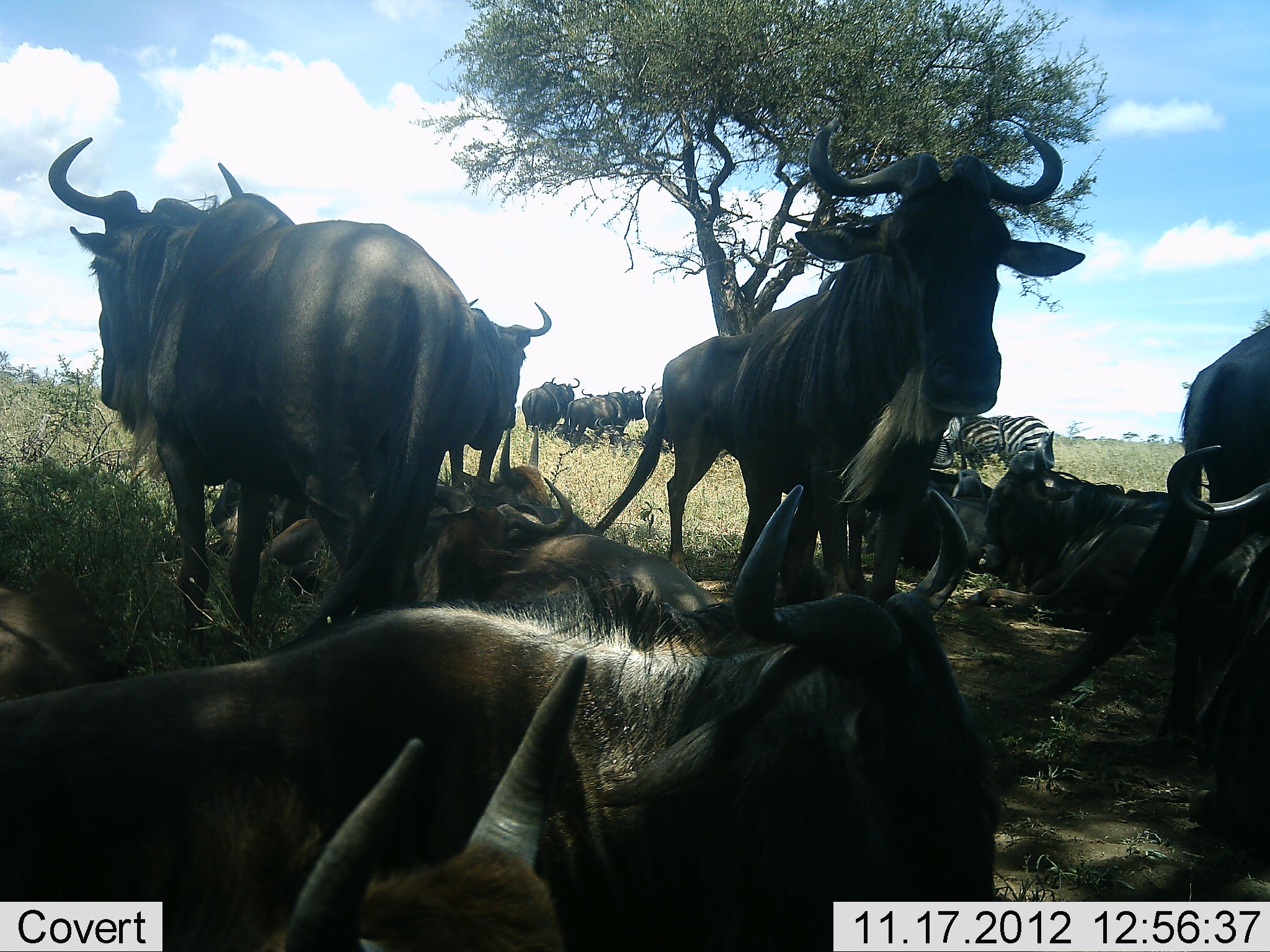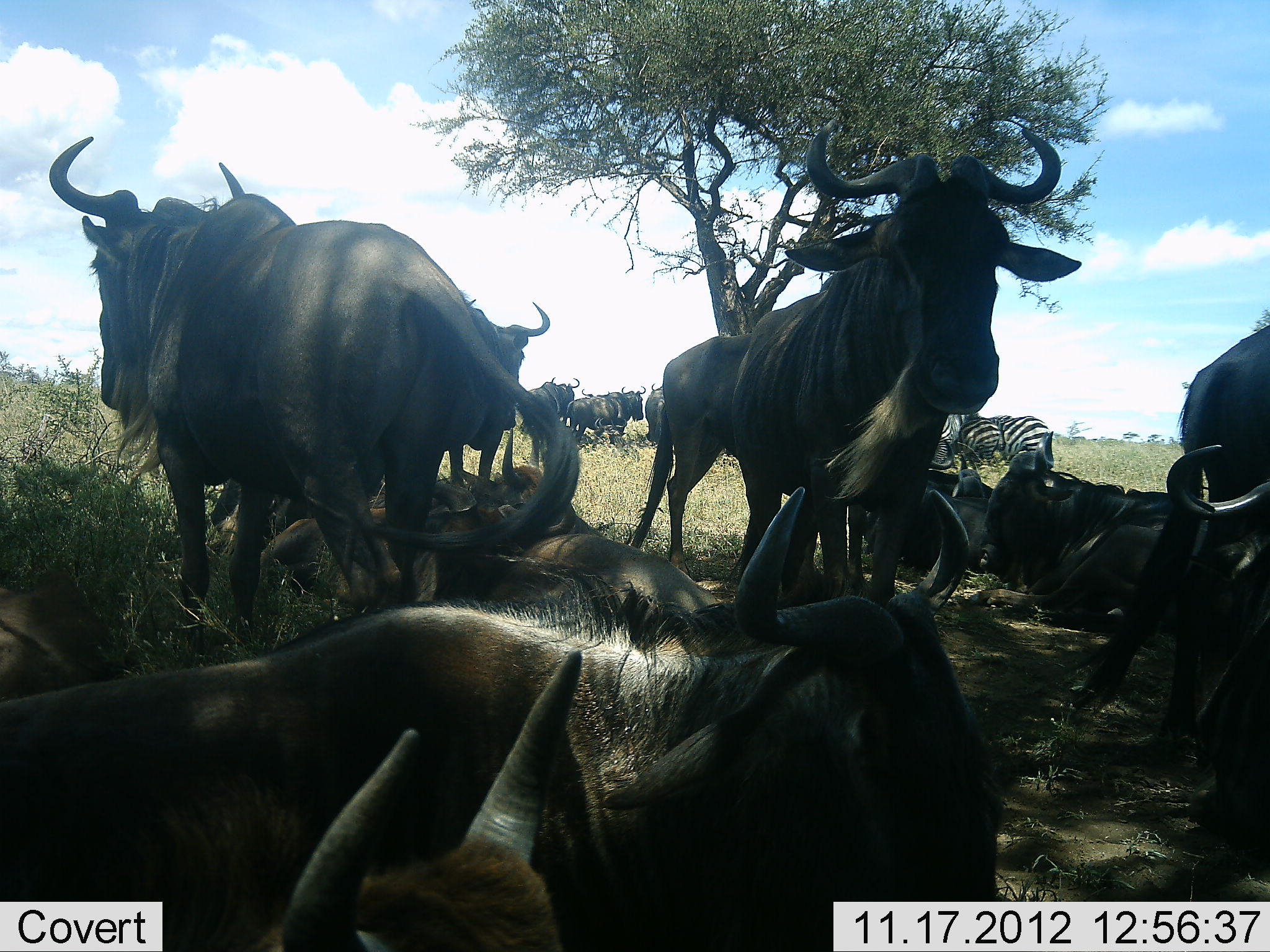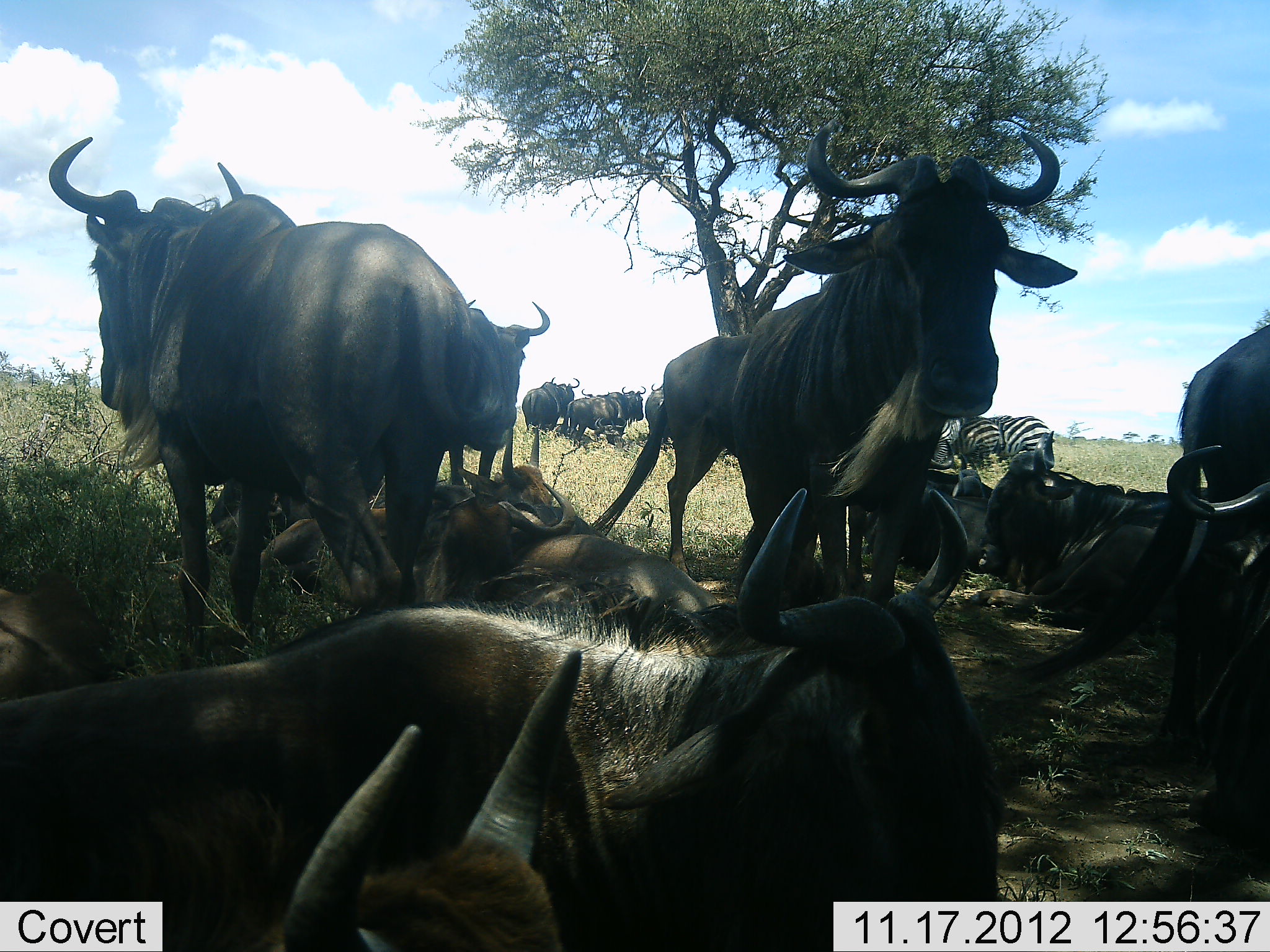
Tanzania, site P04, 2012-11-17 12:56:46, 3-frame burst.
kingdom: Animalia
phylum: Chordata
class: Mammalia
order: Artiodactyla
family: Bovidae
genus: Connochaetes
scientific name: Connochaetes taurinus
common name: blue wildebeest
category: wildebeest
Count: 11-50.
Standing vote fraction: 100%.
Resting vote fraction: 90%.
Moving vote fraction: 0%.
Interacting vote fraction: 0%.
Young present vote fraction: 0%.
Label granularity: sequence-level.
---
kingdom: Animalia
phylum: Chordata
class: Mammalia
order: Perissodactyla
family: Equidae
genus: Equus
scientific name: Equus quagga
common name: plains zebra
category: zebra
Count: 3.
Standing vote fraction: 100%.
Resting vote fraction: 10%.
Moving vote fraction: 0%.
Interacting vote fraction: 0%.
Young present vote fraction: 0%.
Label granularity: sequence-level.